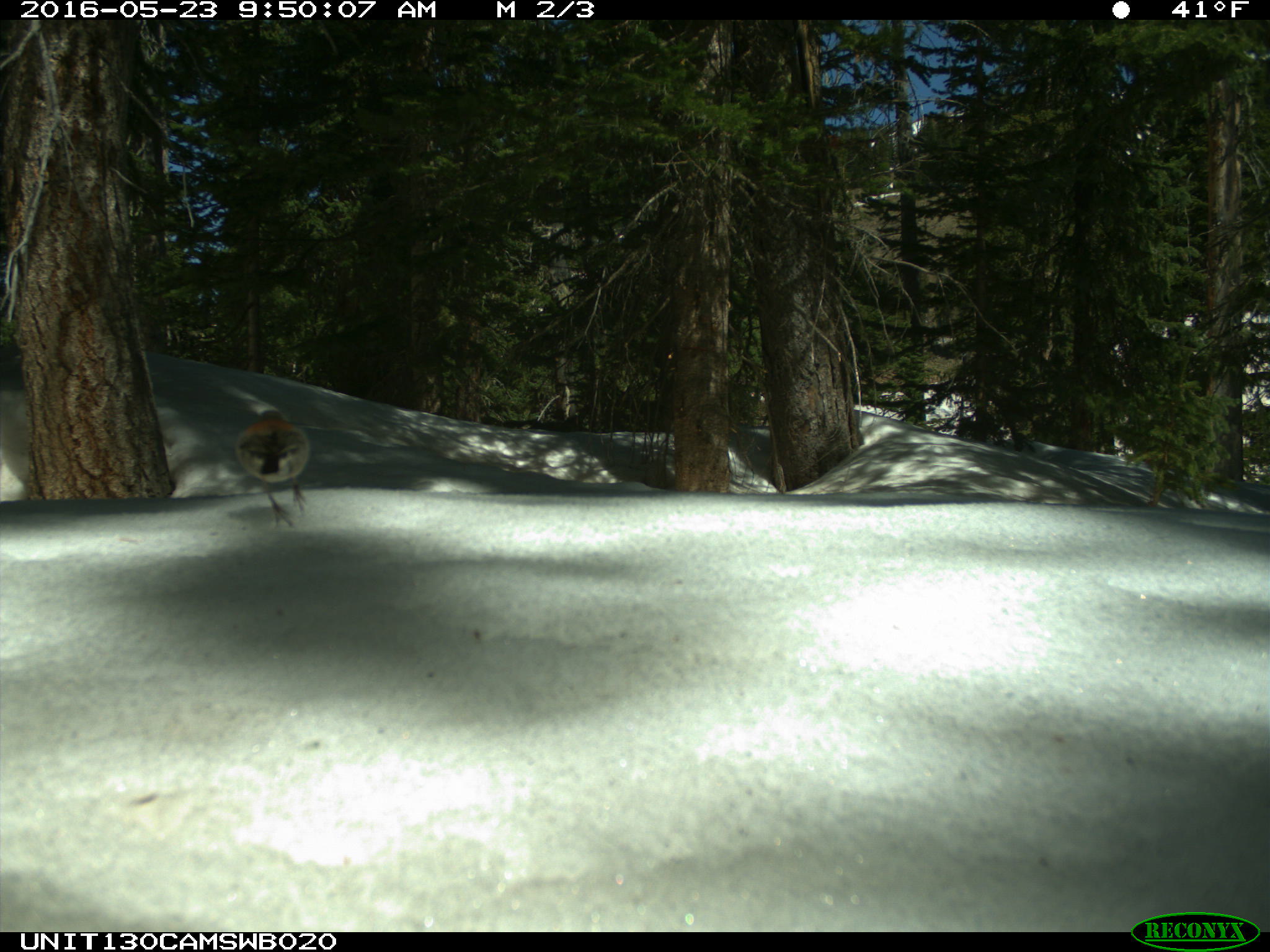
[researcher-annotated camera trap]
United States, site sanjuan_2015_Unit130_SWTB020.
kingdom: Animalia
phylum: Chordata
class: Aves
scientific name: Aves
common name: birds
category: unidentified bird